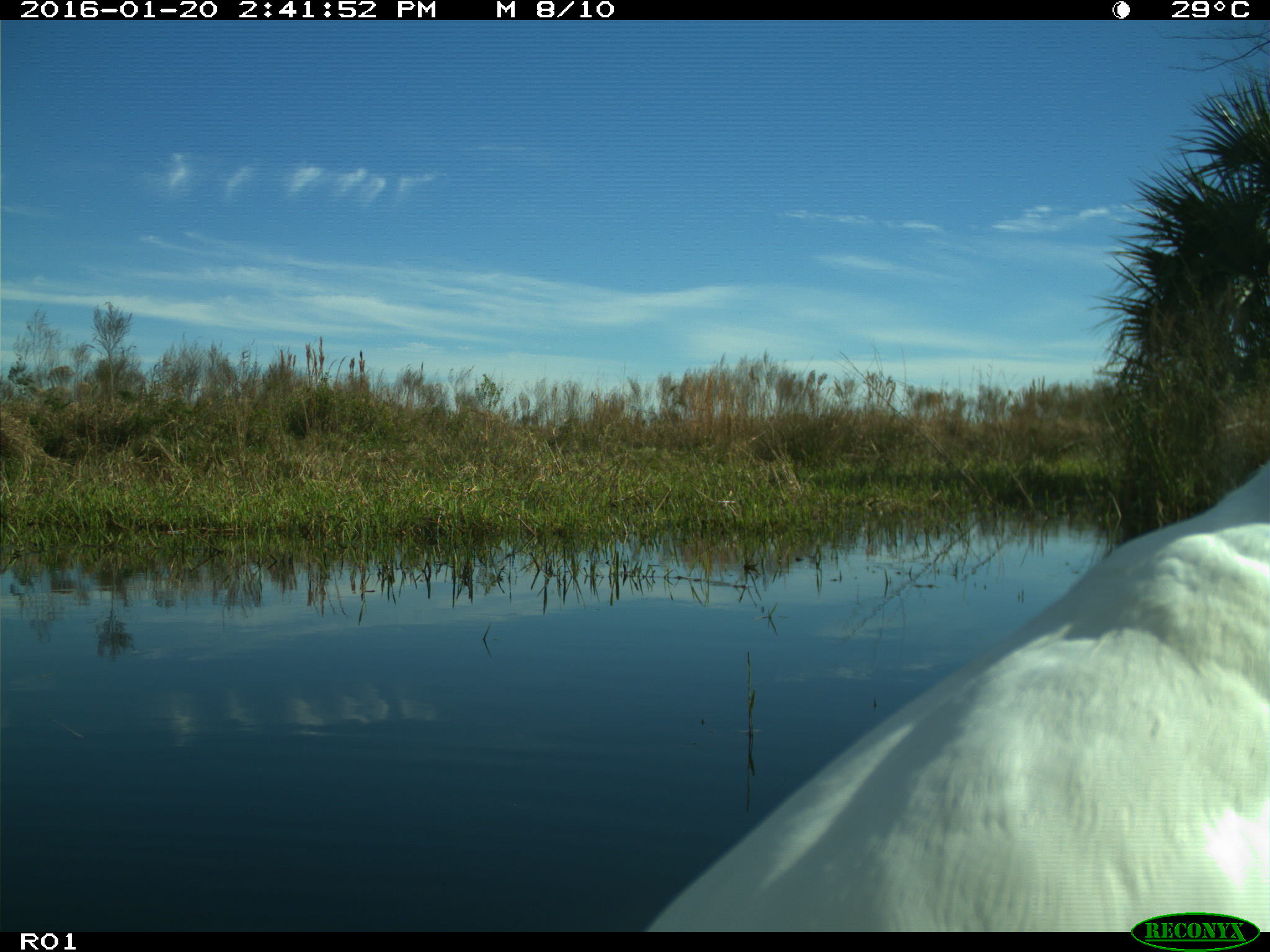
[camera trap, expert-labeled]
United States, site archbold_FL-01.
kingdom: Animalia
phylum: Chordata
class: Aves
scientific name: Aves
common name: birds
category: unidentified bird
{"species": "unidentified bird (birds) (Aves)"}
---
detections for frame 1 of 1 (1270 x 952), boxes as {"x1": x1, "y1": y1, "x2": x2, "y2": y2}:
animal: {"x1": 645, "y1": 467, "x2": 1269, "y2": 931}